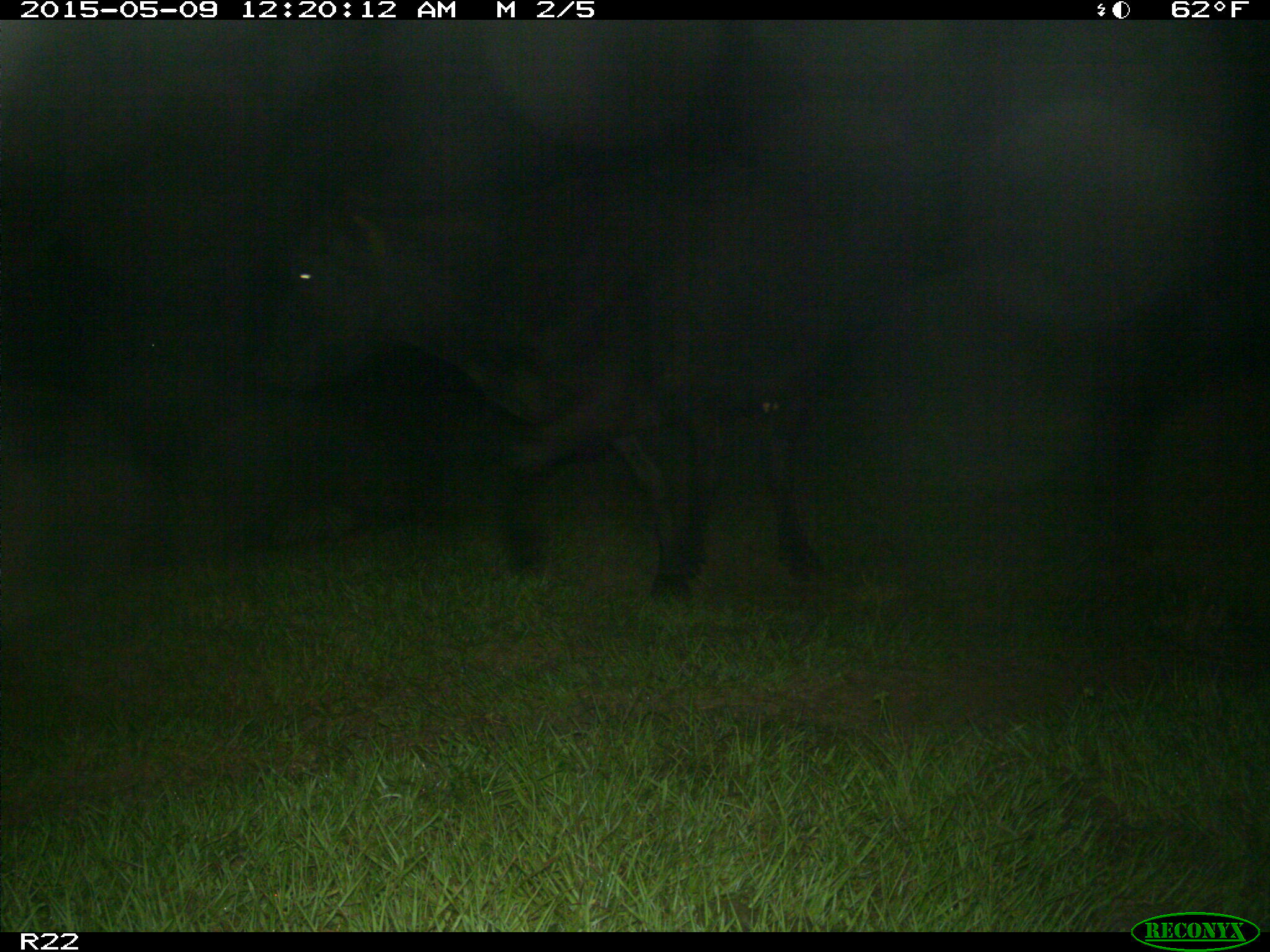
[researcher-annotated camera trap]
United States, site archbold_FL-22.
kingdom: Animalia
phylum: Chordata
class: Mammalia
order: Artiodactyla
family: Bovidae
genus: Bos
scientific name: Bos taurus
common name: domestic cow